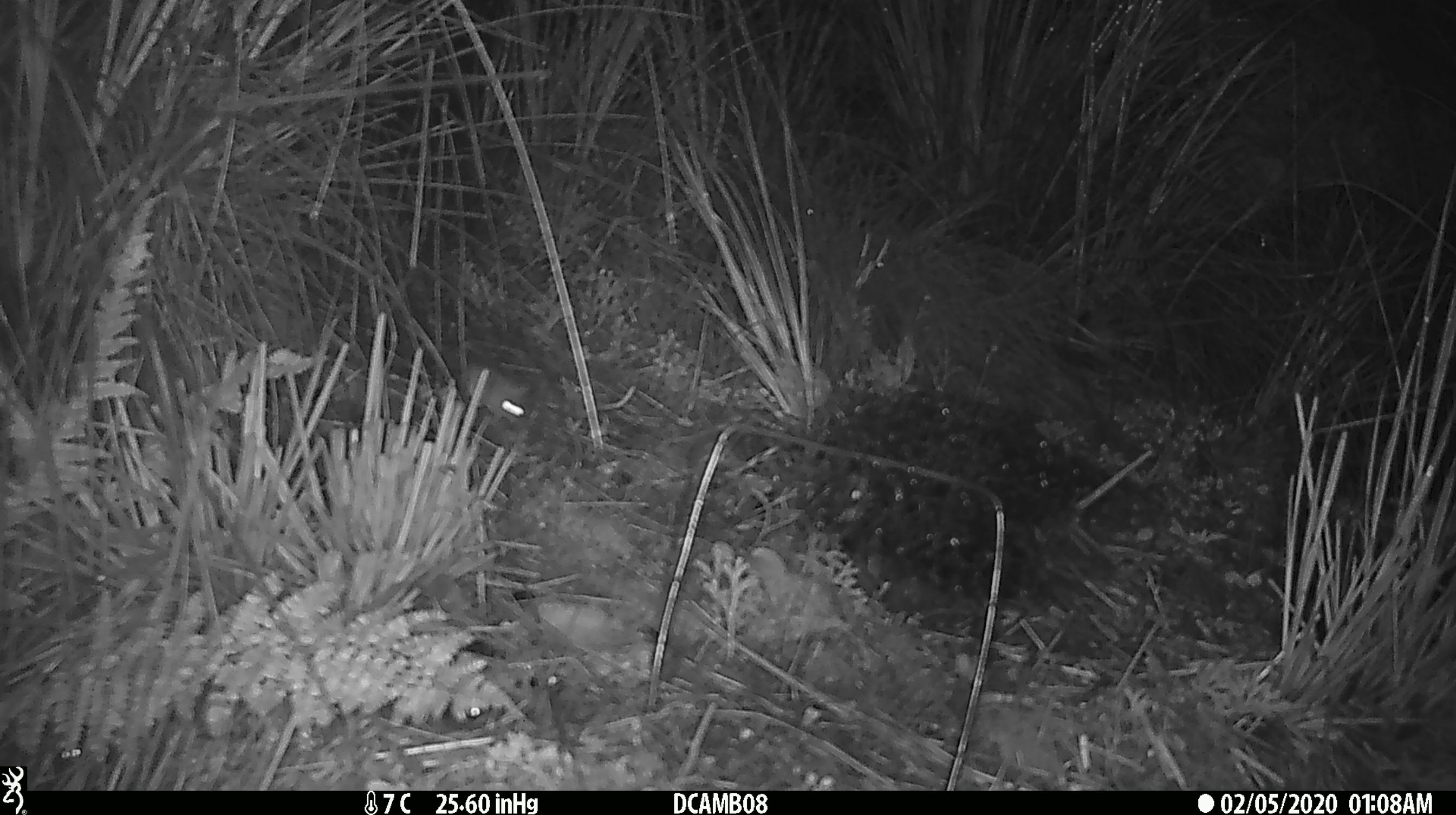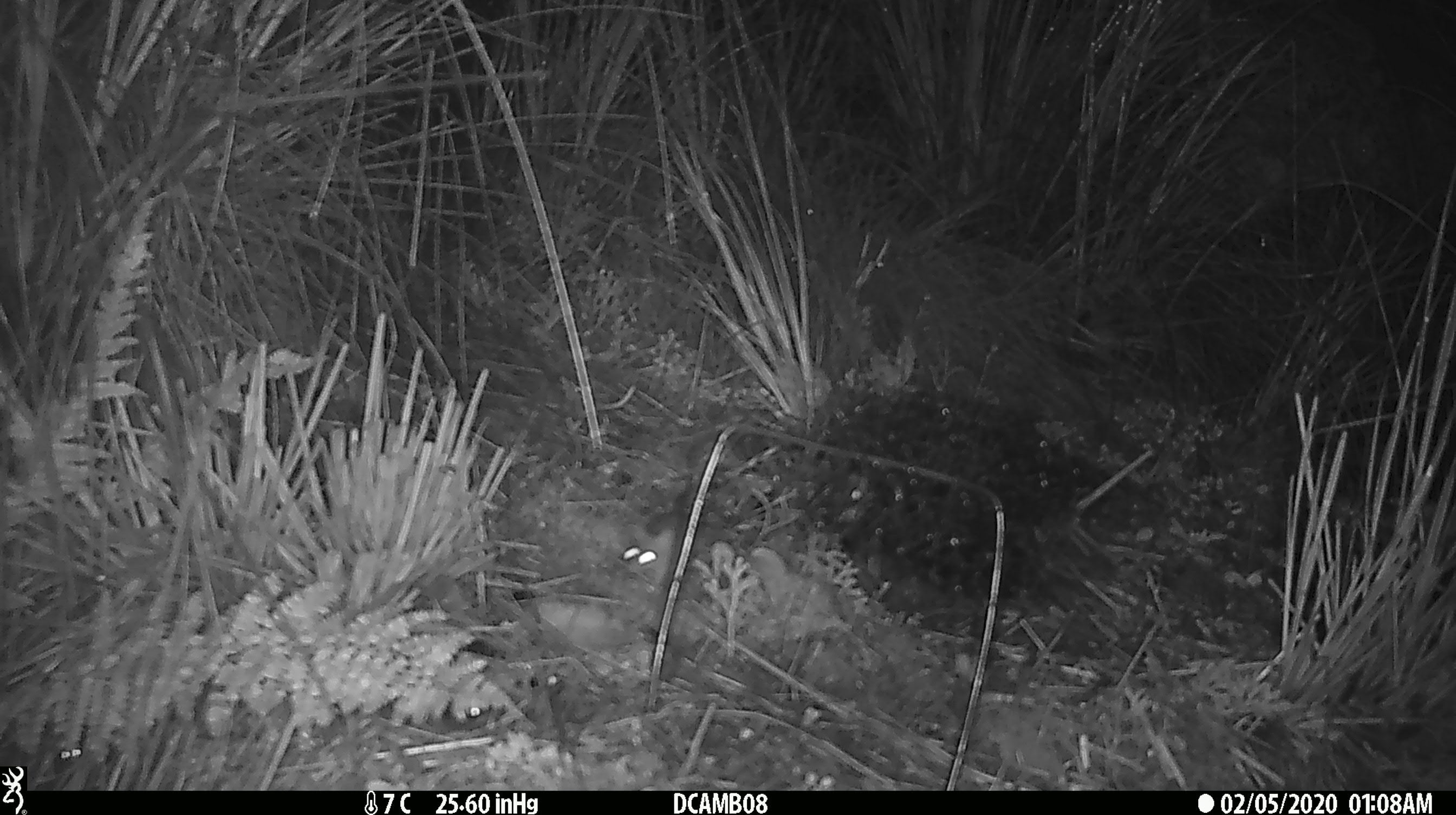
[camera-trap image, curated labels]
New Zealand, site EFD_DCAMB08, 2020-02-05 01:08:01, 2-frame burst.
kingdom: Animalia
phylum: Chordata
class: Mammalia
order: Rodentia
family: Muridae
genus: Mus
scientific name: Mus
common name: mouse